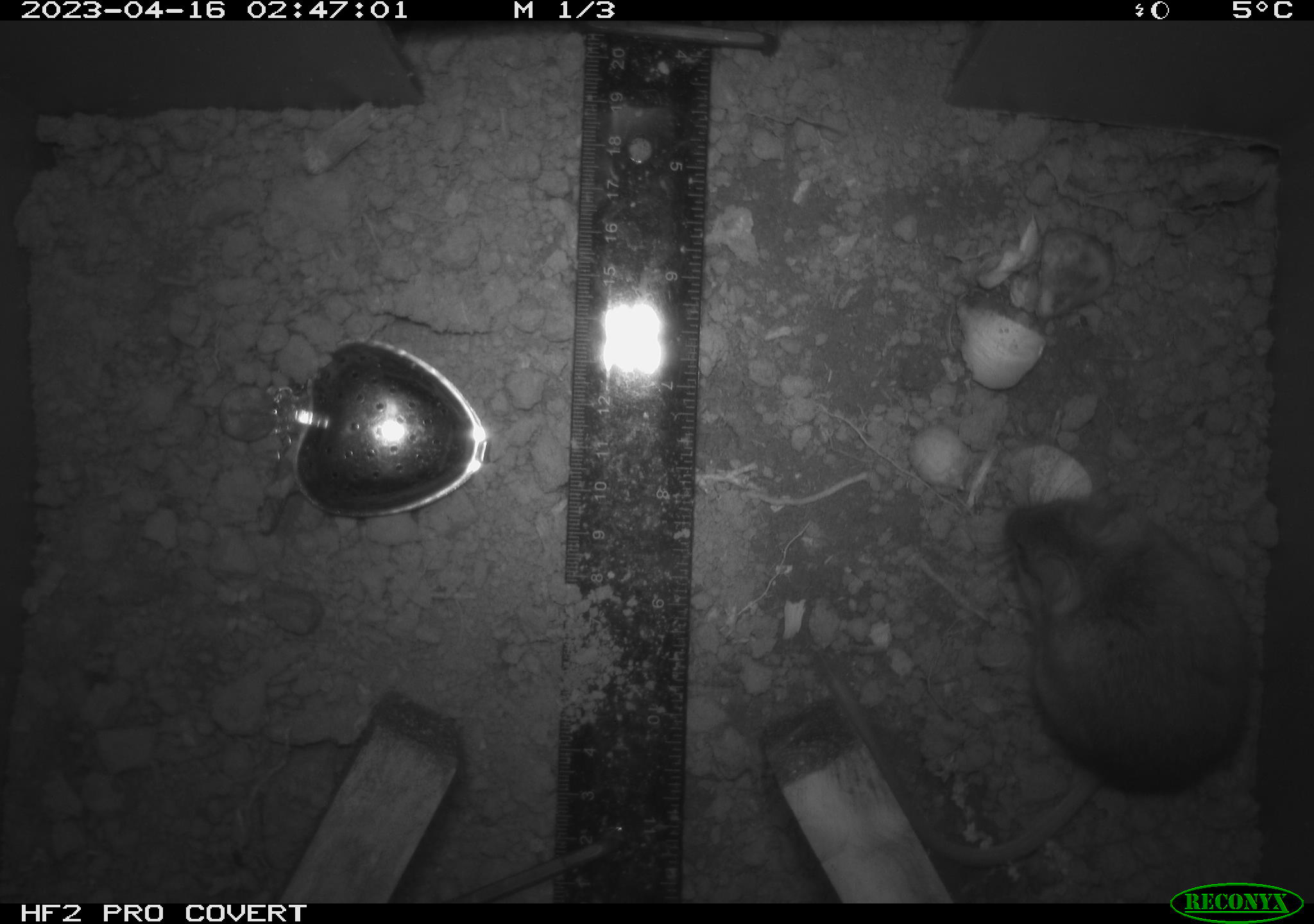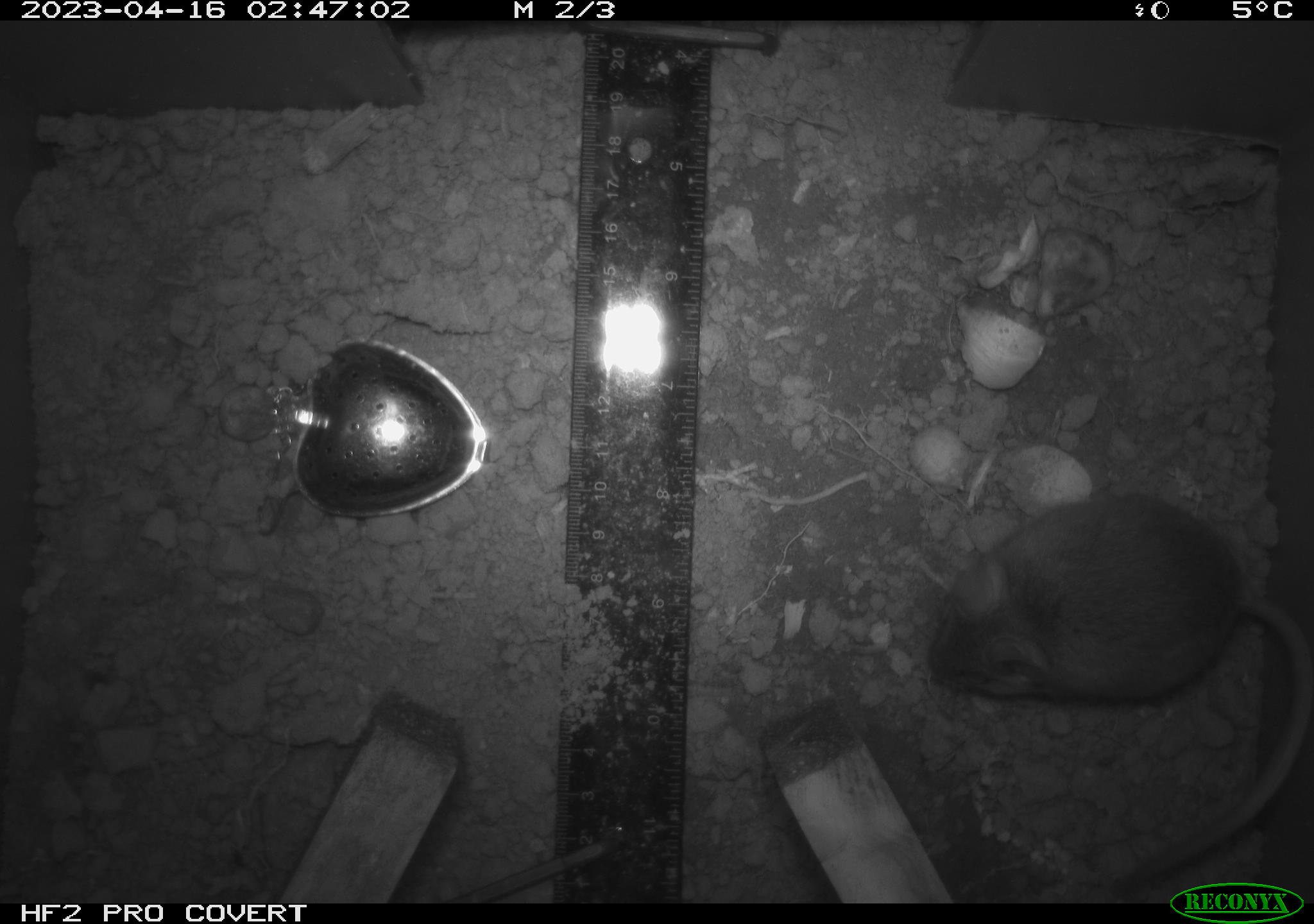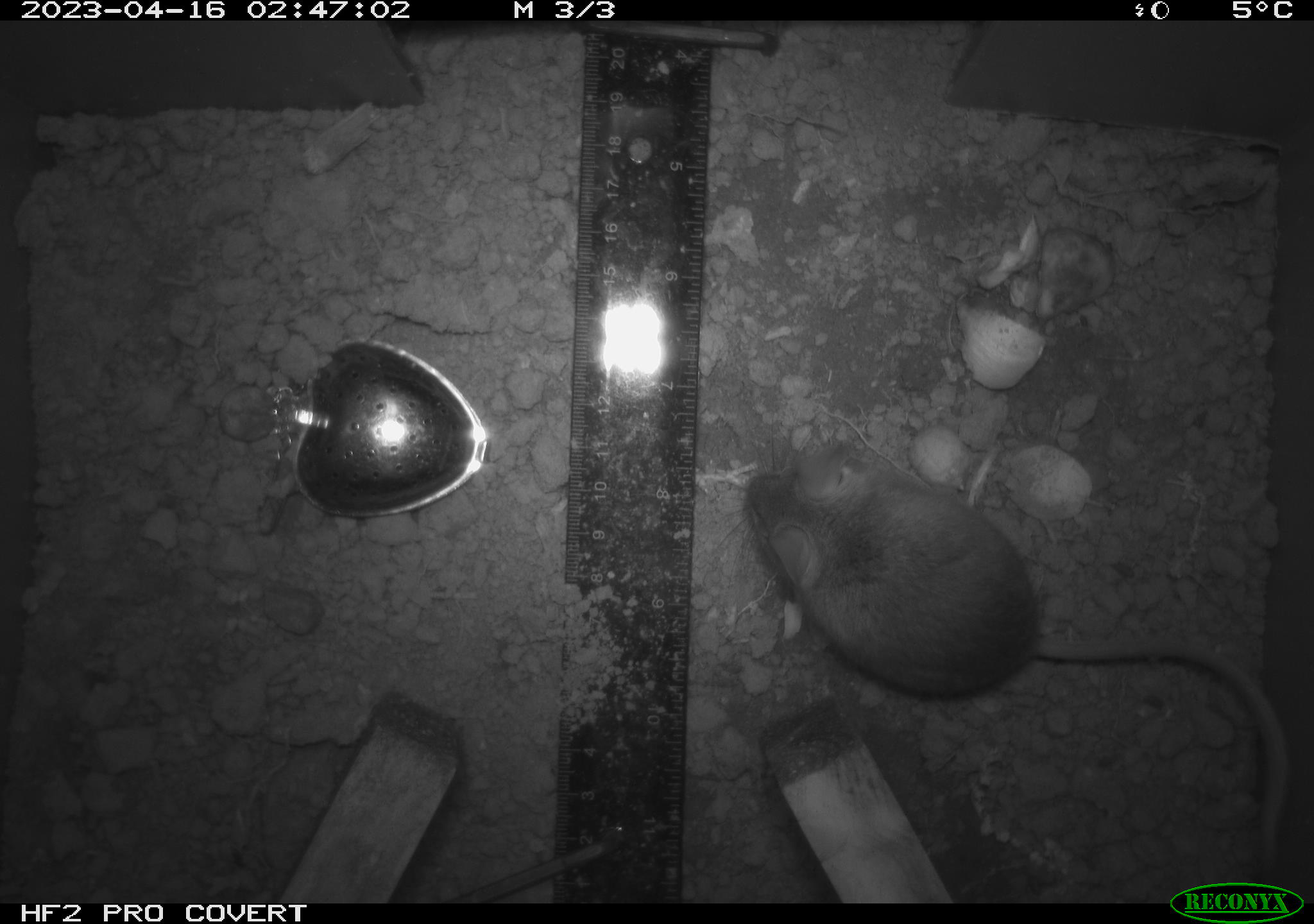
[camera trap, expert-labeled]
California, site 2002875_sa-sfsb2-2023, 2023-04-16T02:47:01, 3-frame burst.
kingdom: Animalia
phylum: Chordata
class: Mammalia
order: Rodentia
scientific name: Rodentia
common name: mouse species